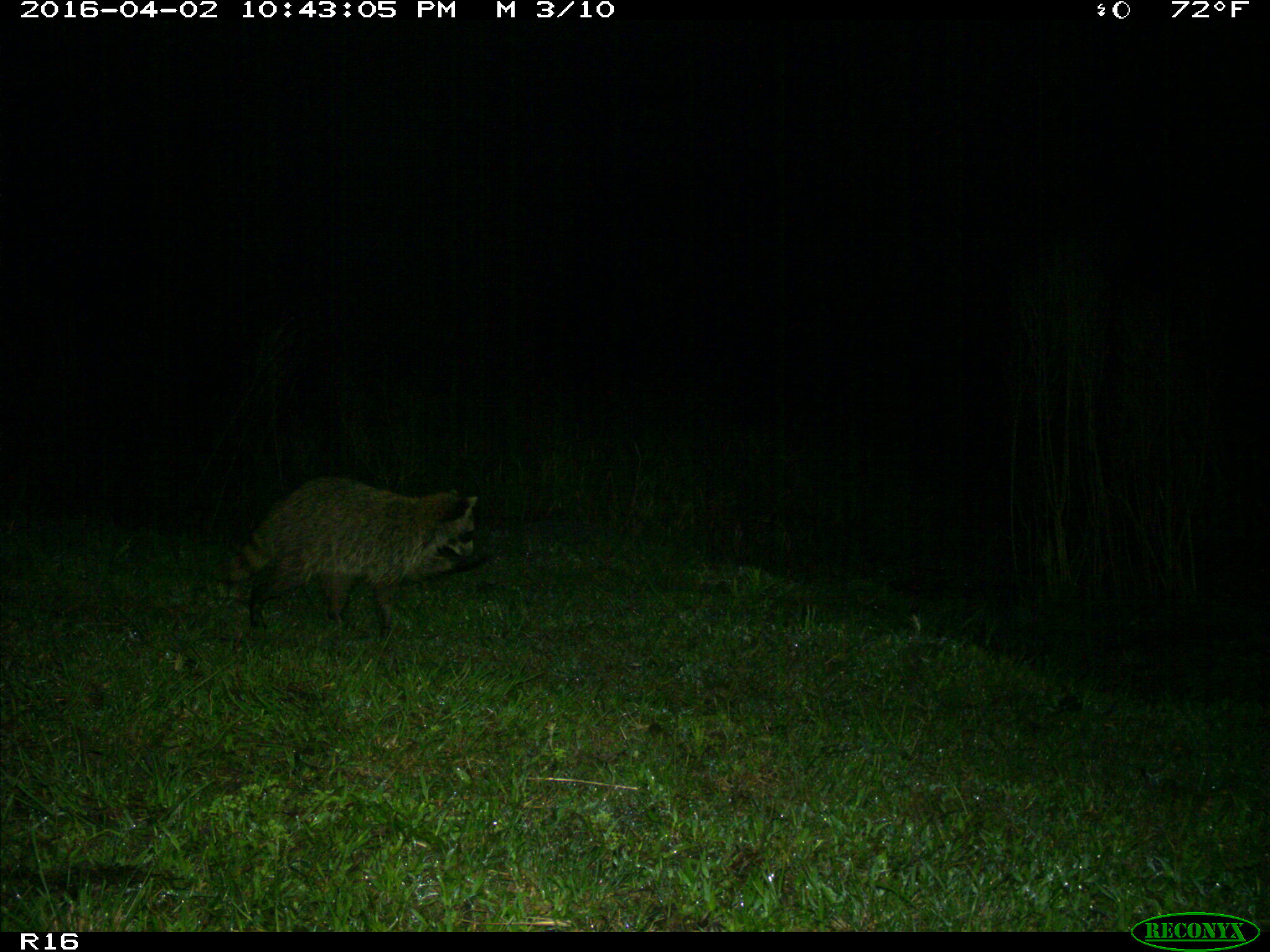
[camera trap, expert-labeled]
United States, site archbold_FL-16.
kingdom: Animalia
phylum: Chordata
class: Mammalia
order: Carnivora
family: Procyonidae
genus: Procyon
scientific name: Procyon lotor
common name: common raccoon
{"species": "Procyon lotor (common raccoon)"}